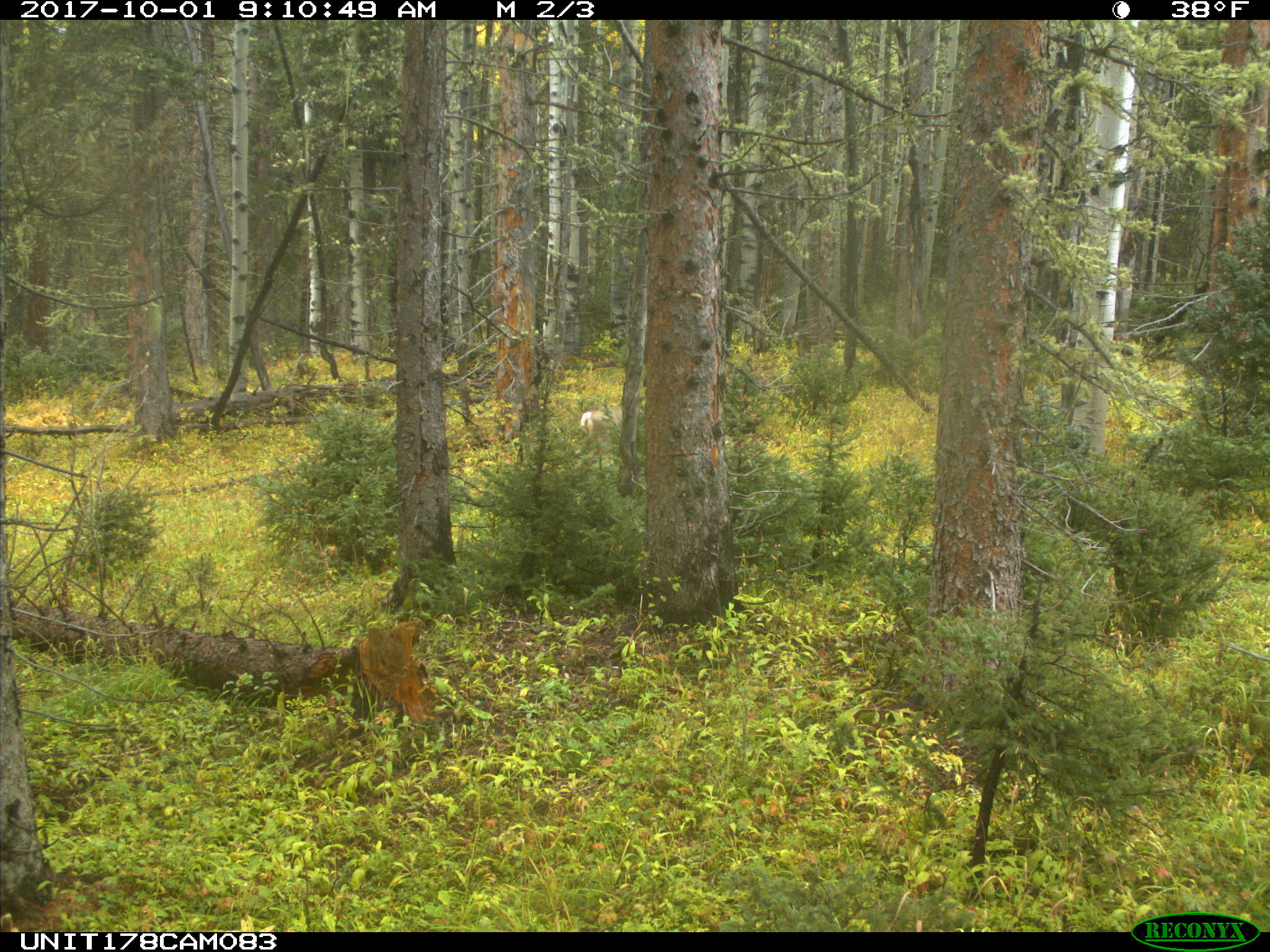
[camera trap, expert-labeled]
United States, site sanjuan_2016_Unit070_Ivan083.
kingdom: Animalia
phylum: Chordata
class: Mammalia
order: Artiodactyla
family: Cervidae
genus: Odocoileus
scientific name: Odocoileus hemionus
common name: mule deer